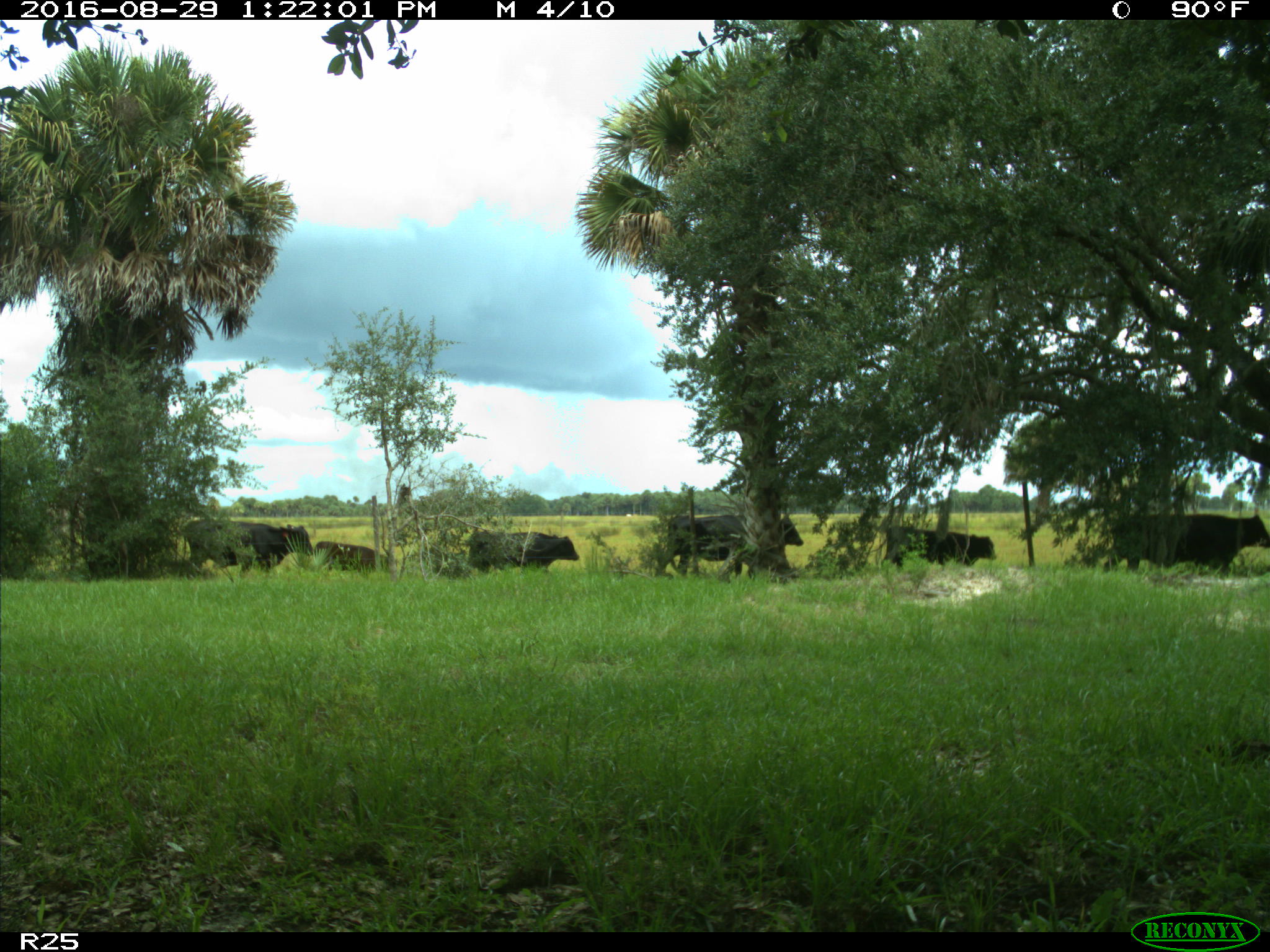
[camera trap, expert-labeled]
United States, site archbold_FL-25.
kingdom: Animalia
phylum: Chordata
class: Mammalia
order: Artiodactyla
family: Bovidae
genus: Bos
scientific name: Bos taurus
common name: domestic cow